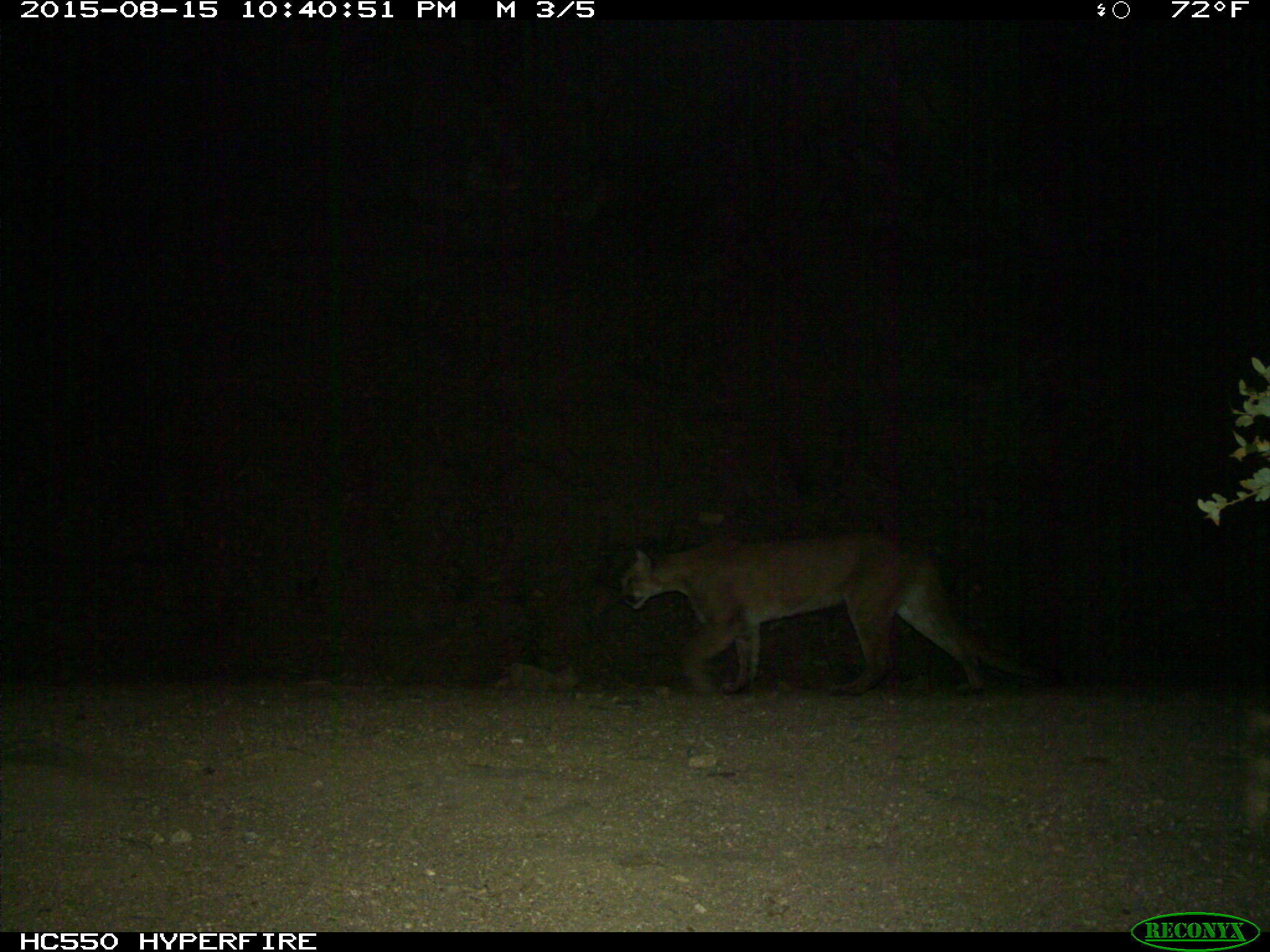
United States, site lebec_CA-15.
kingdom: Animalia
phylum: Chordata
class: Mammalia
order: Carnivora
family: Felidae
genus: Puma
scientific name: Puma concolor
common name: mountain lion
Puma concolor (mountain lion).